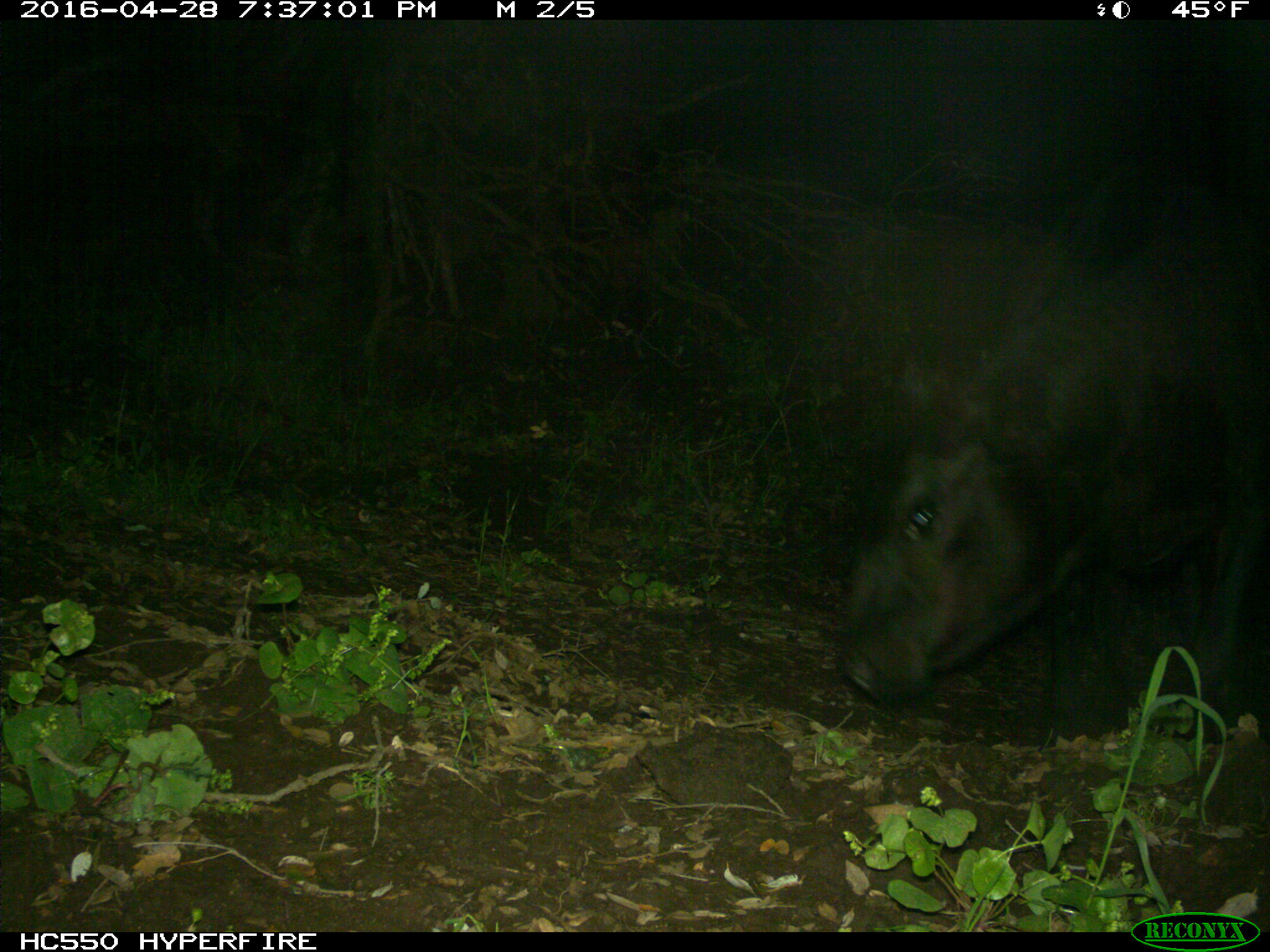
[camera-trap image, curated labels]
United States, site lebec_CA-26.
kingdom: Animalia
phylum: Chordata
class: Mammalia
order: Artiodactyla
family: Bovidae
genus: Bos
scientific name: Bos taurus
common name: domestic cow